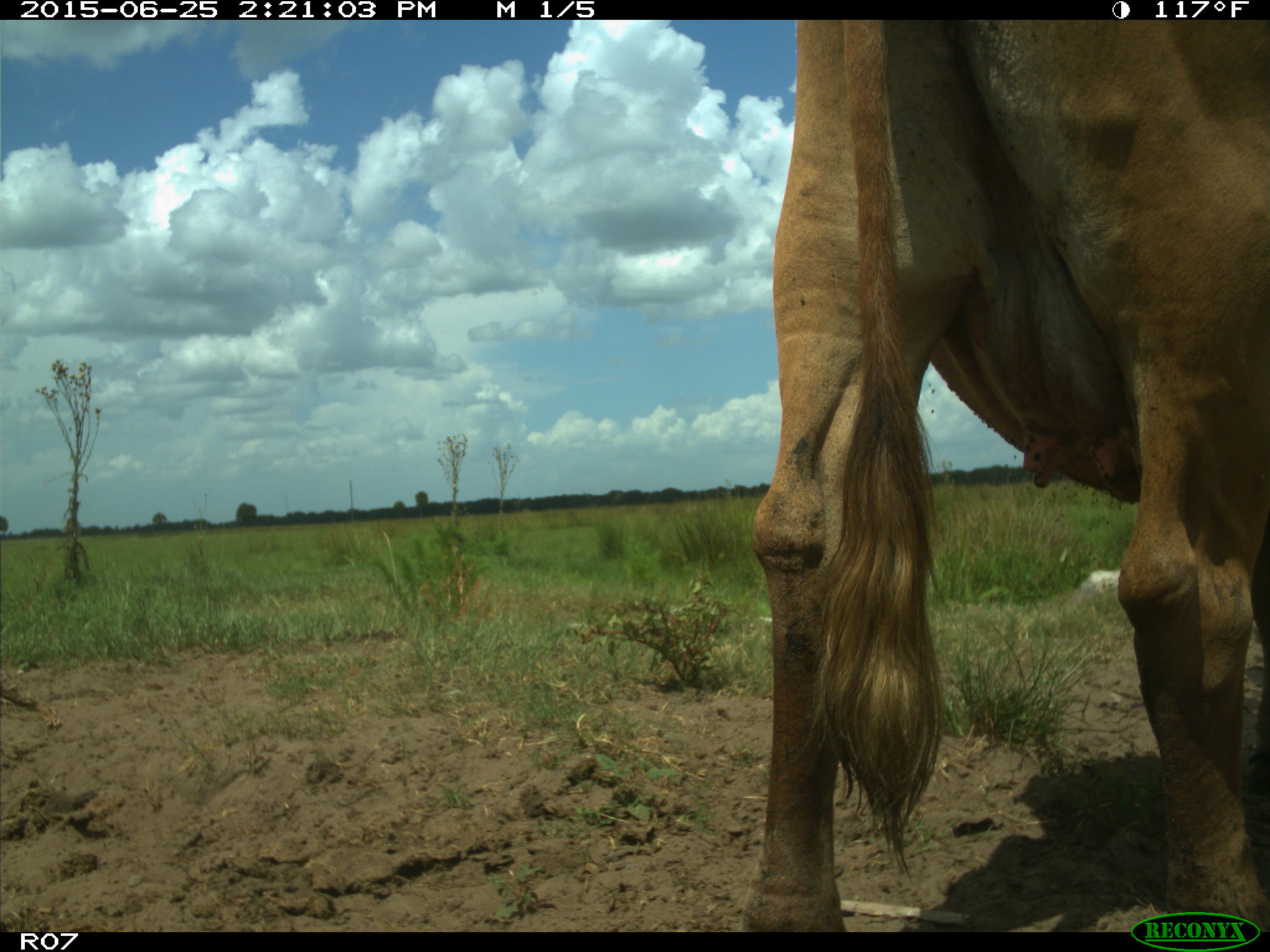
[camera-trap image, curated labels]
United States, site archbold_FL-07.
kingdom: Animalia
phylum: Chordata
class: Mammalia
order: Artiodactyla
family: Bovidae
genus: Bos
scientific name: Bos taurus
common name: domestic cow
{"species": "Bos taurus (domestic cow)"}